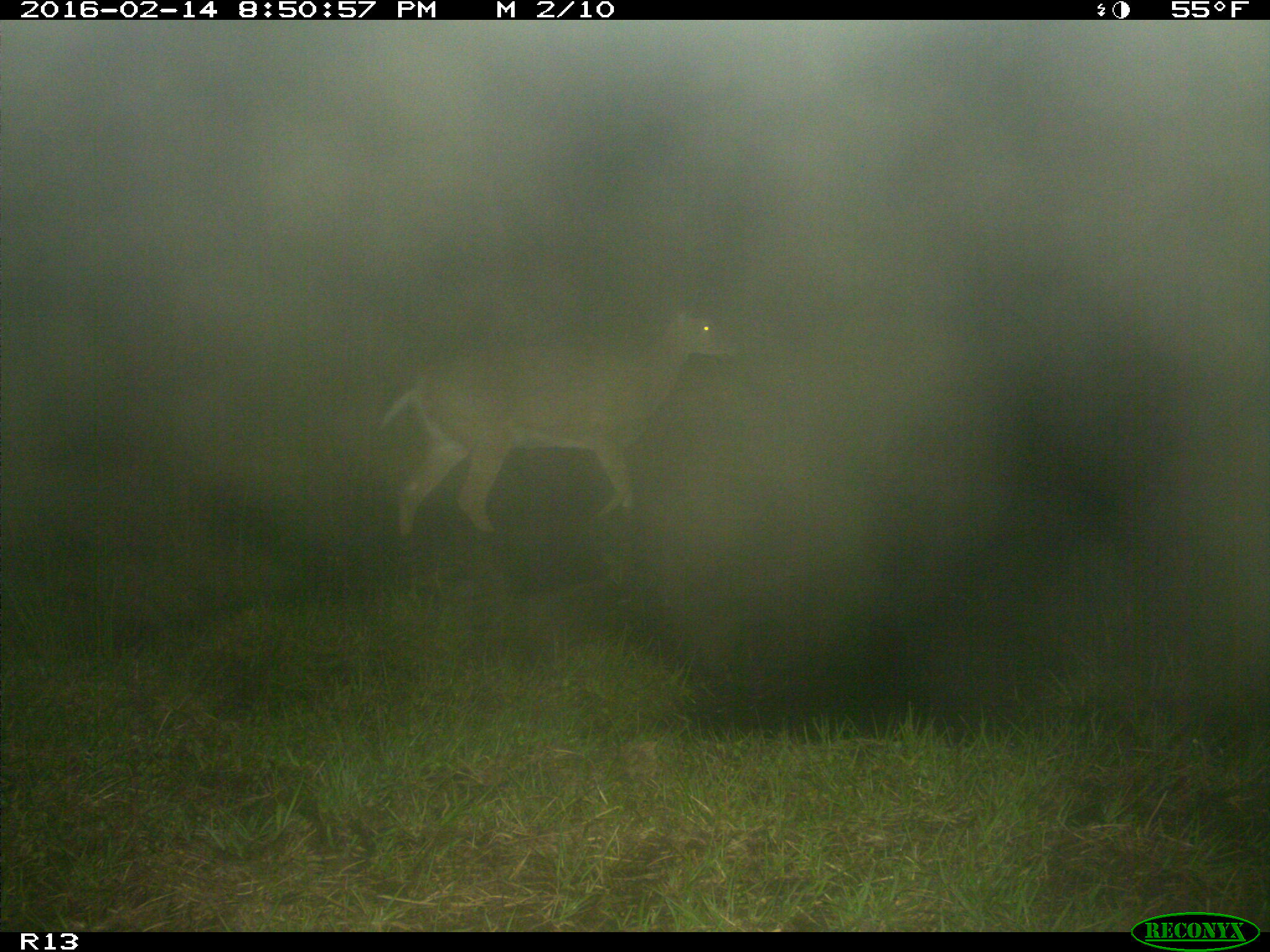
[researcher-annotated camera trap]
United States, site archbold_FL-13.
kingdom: Animalia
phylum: Chordata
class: Mammalia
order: Artiodactyla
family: Cervidae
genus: Odocoileus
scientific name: Odocoileus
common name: deer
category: unidentified deer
Unidentified deer (deer) (Odocoileus).